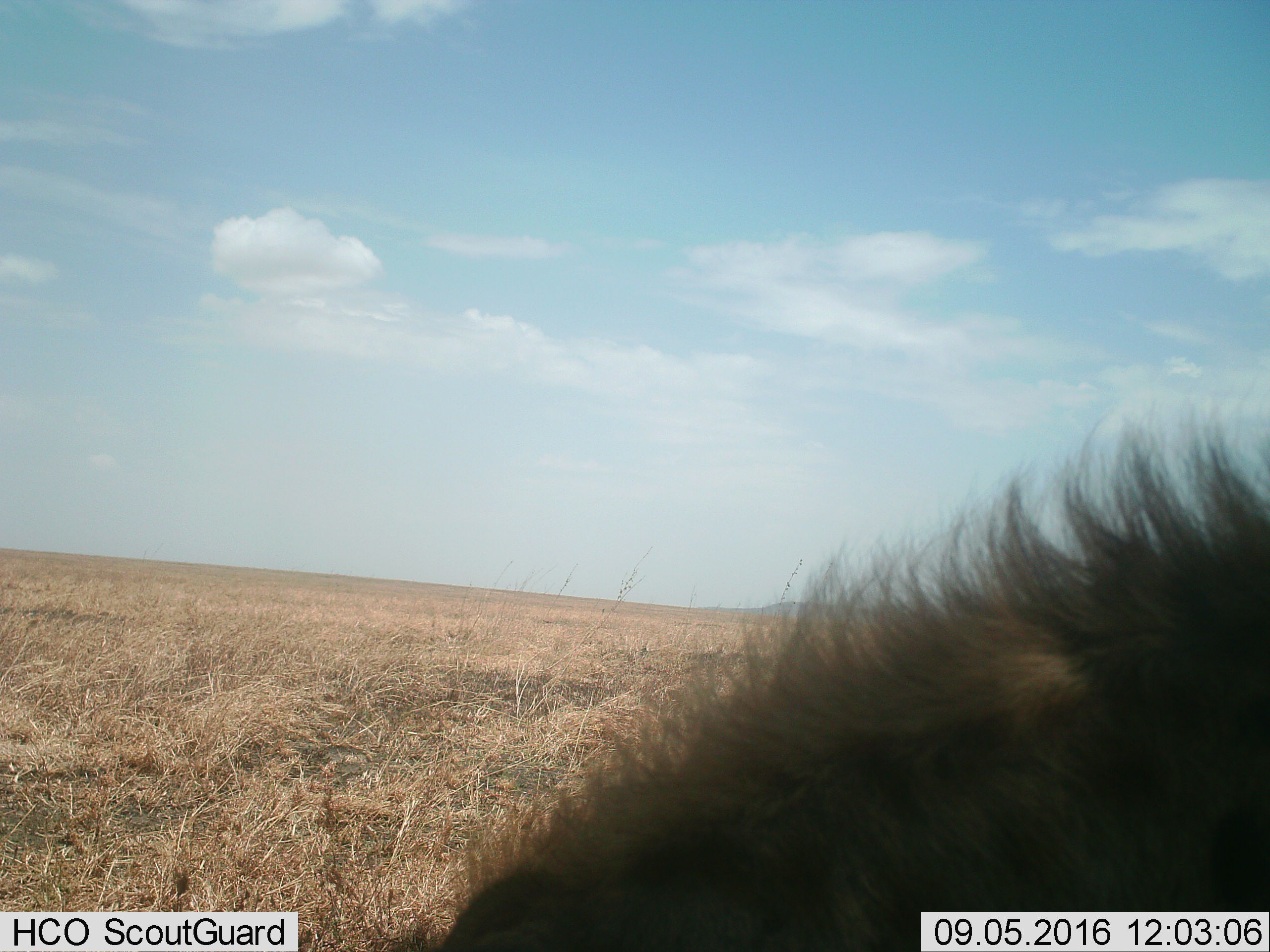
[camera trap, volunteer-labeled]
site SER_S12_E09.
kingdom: Animalia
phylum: Chordata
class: Mammalia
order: Carnivora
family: Hyaenidae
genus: Crocuta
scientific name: Crocuta crocuta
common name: spotted hyena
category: hyenaspotted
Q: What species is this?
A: Hyenaspotted (spotted hyena) (Crocuta crocuta).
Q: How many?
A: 1.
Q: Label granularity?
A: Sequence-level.